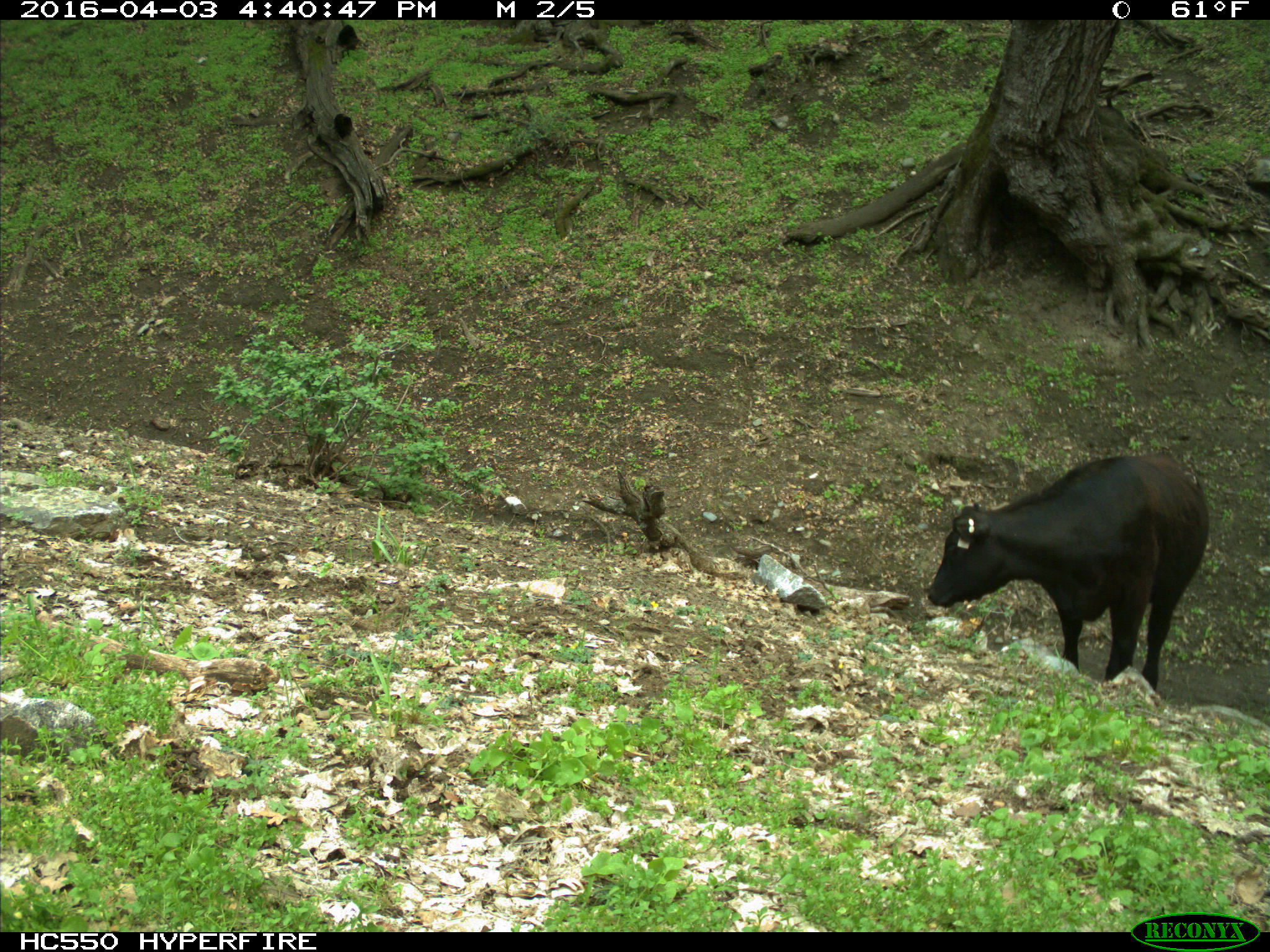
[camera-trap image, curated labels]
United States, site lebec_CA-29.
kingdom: Animalia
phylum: Chordata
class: Mammalia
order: Artiodactyla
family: Bovidae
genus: Bos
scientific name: Bos taurus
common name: domestic cow